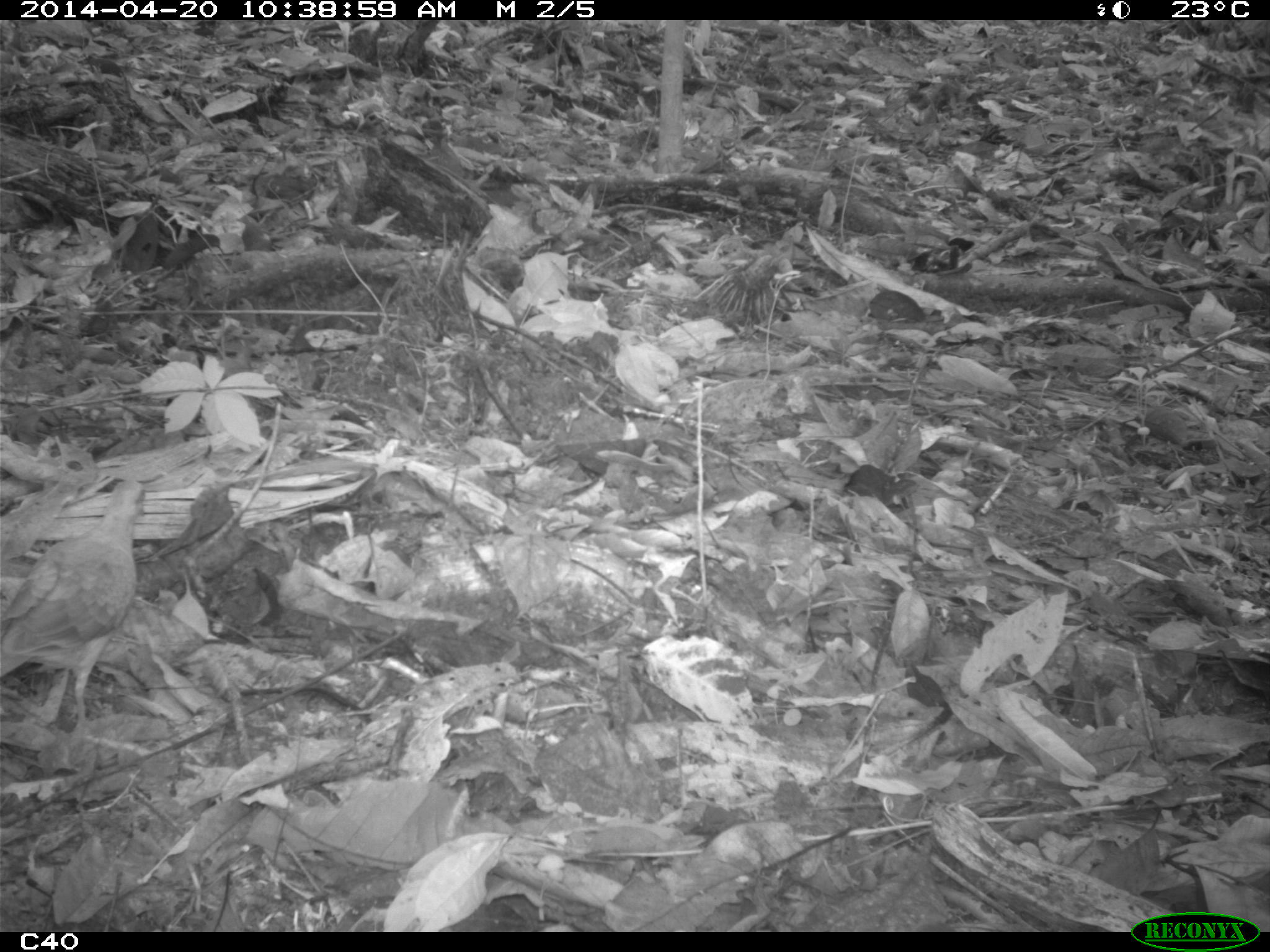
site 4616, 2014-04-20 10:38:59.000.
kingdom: Animalia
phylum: Chordata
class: Aves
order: Columbiformes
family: Columbidae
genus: Leptotila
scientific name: Leptotila rufaxilla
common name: gray-fronted dove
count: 1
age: adult